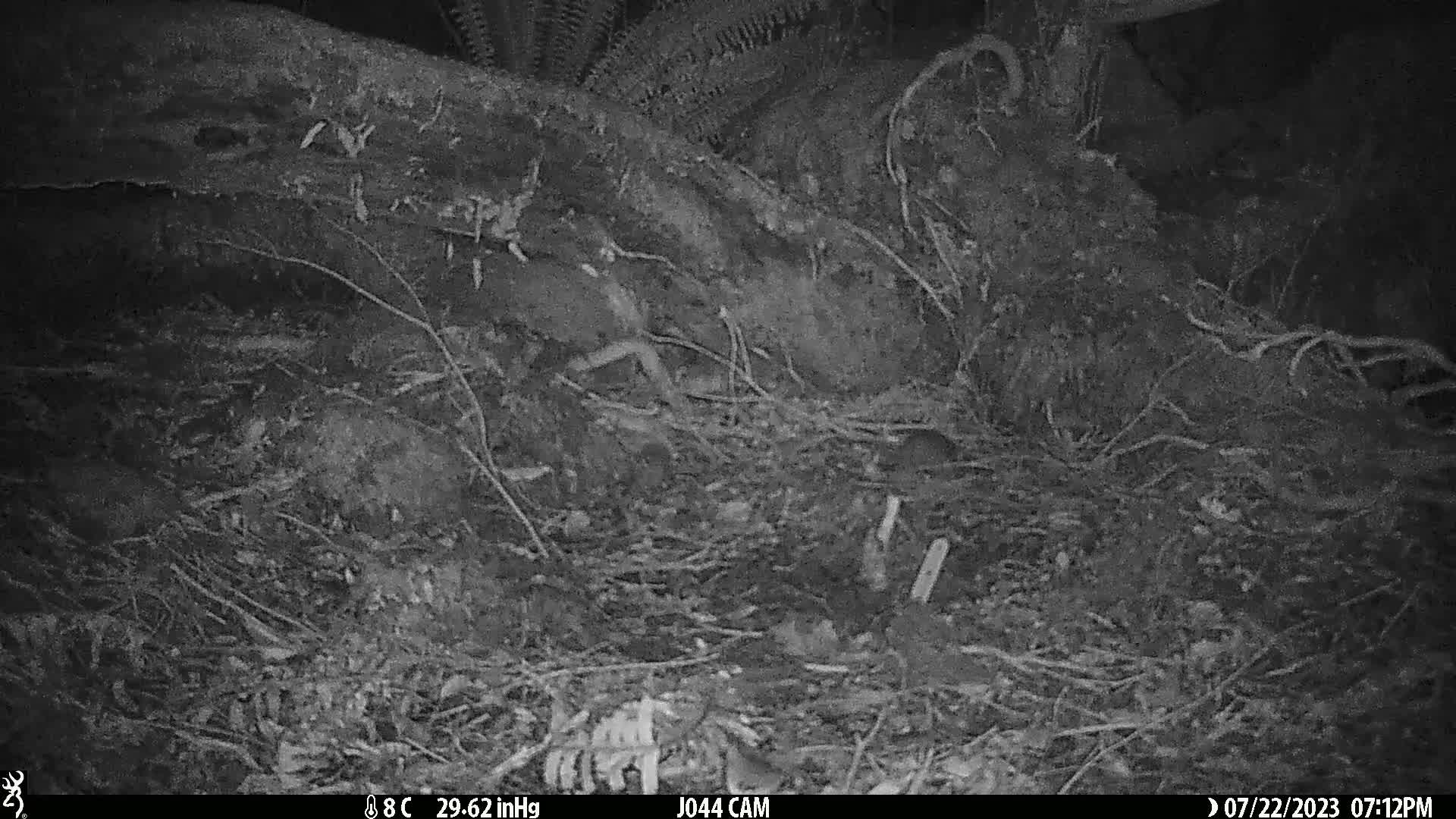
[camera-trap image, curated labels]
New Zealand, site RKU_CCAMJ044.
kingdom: Animalia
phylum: Chordata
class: Mammalia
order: Rodentia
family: Muridae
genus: Rattus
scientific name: Rattus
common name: rat